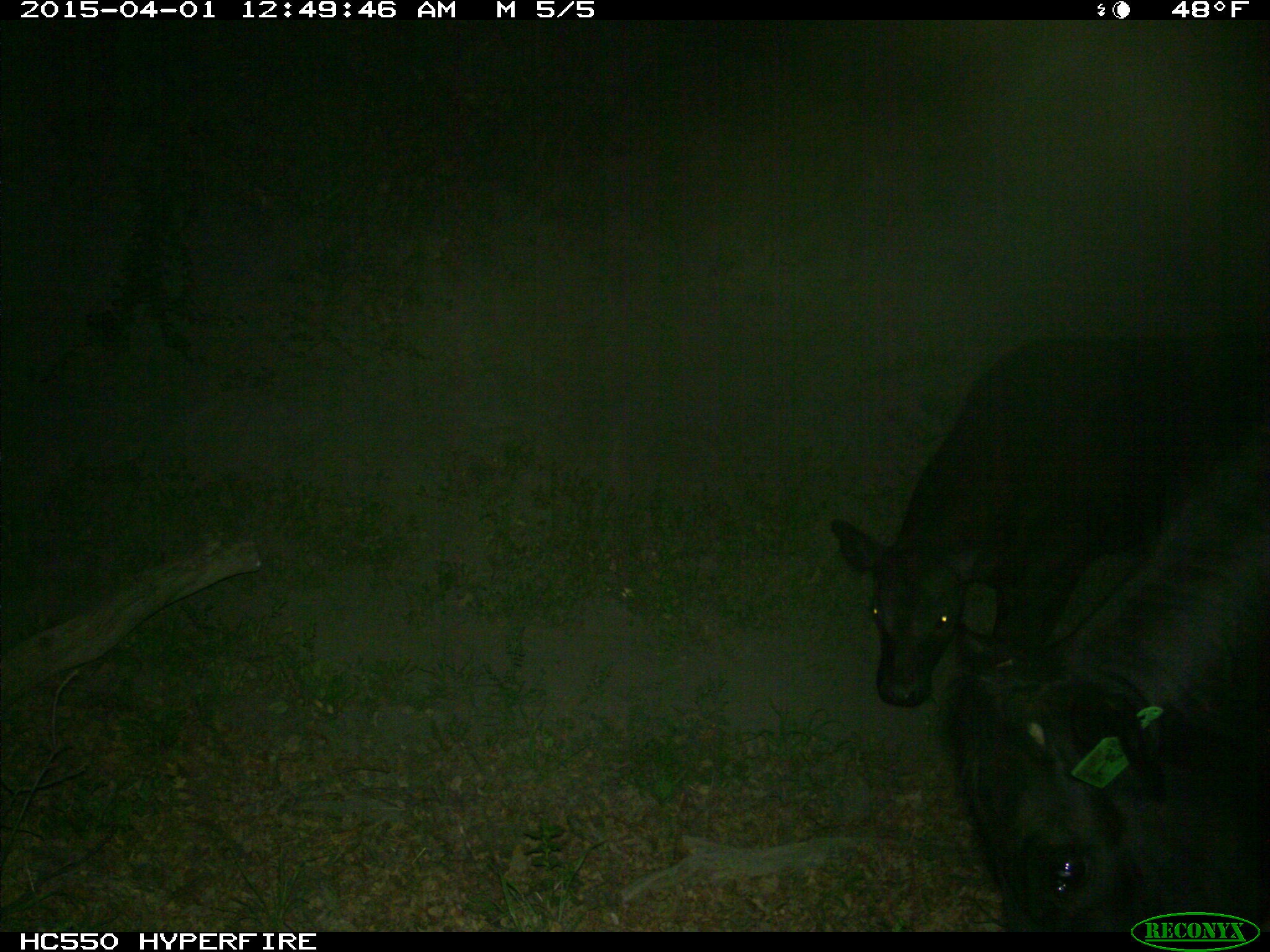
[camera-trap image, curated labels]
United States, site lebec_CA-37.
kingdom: Animalia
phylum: Chordata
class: Mammalia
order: Artiodactyla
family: Bovidae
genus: Bos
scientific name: Bos taurus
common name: domestic cow